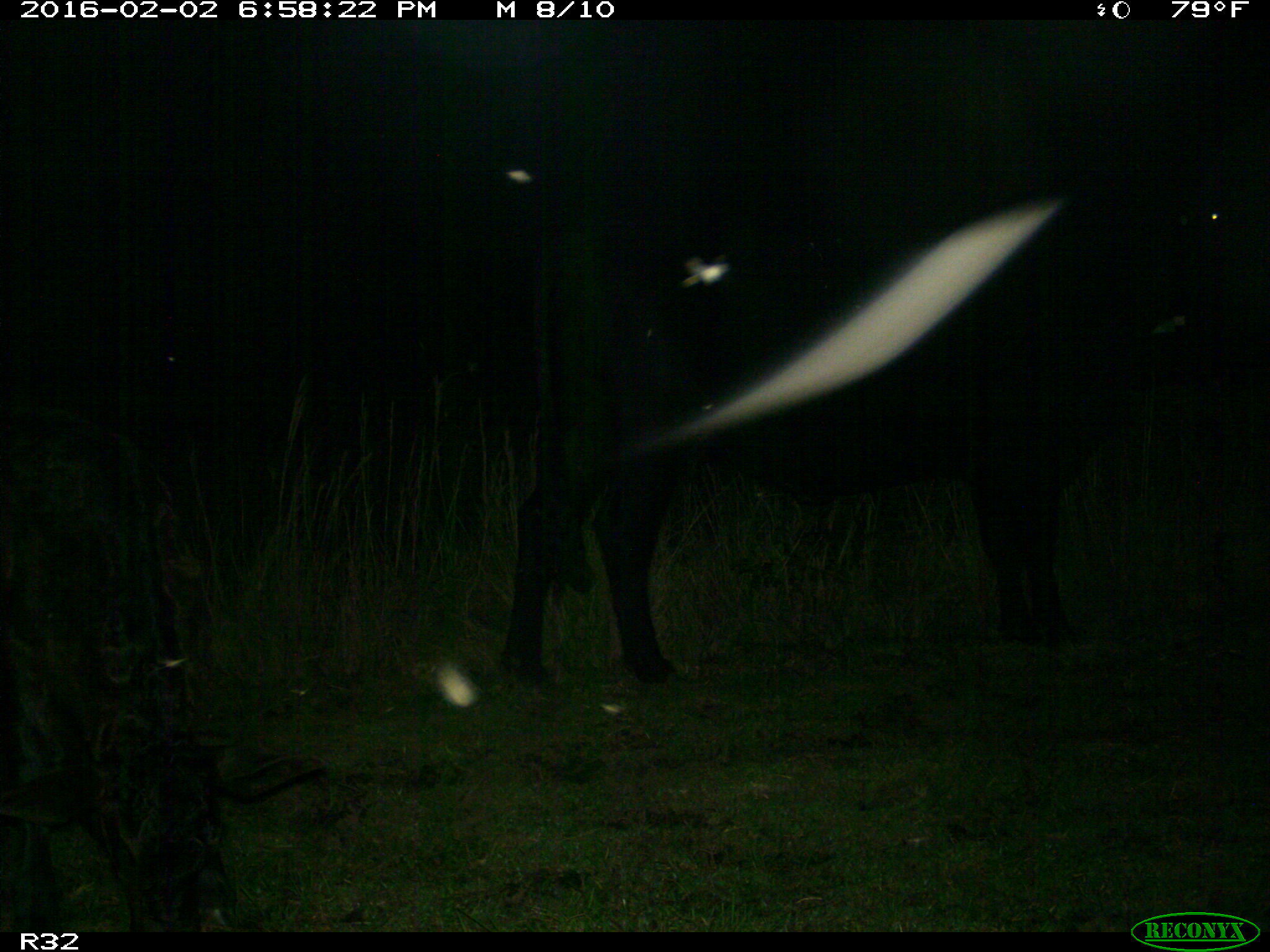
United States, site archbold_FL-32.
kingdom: Animalia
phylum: Chordata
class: Mammalia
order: Artiodactyla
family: Bovidae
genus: Bos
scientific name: Bos taurus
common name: domestic cow